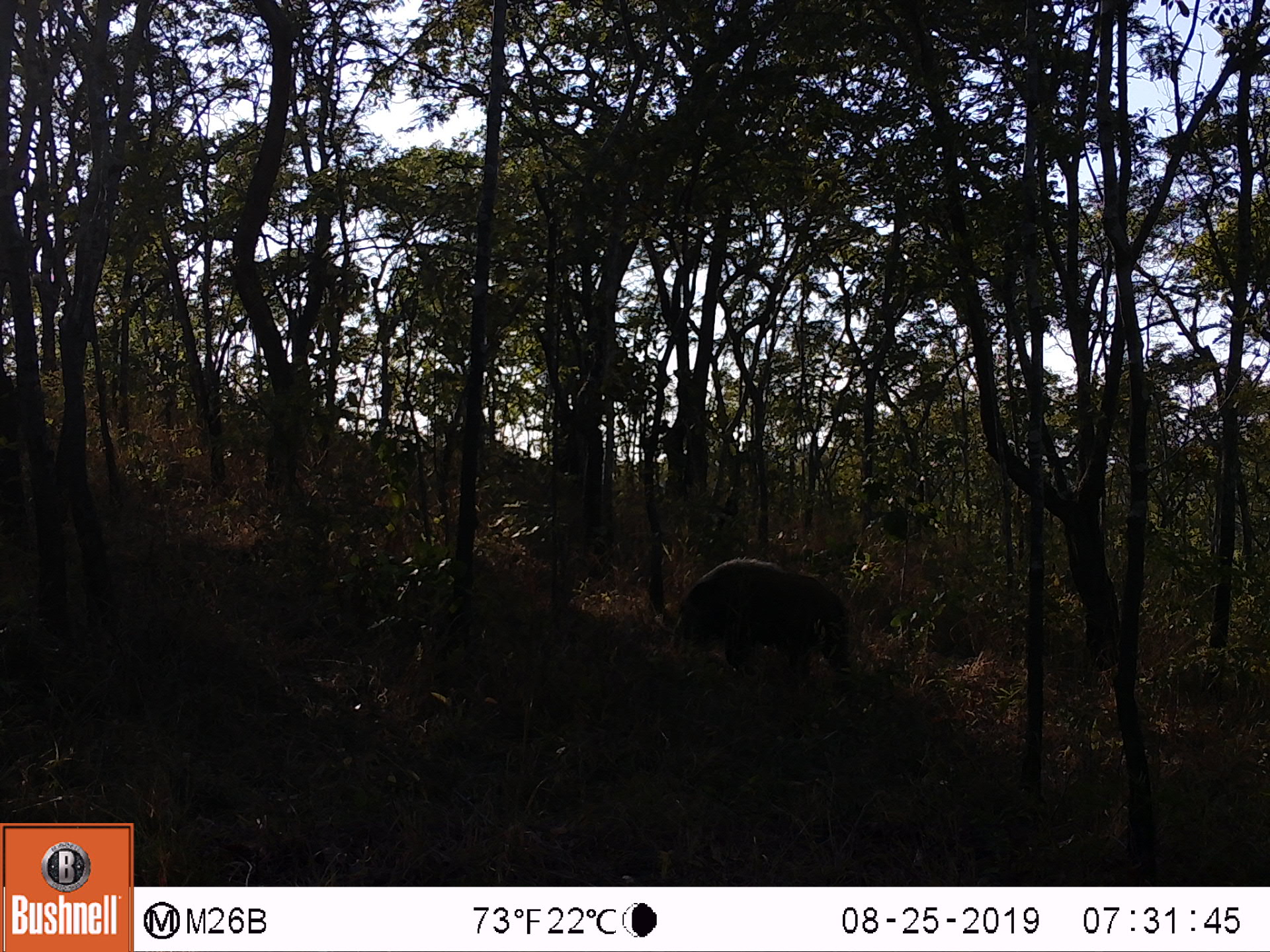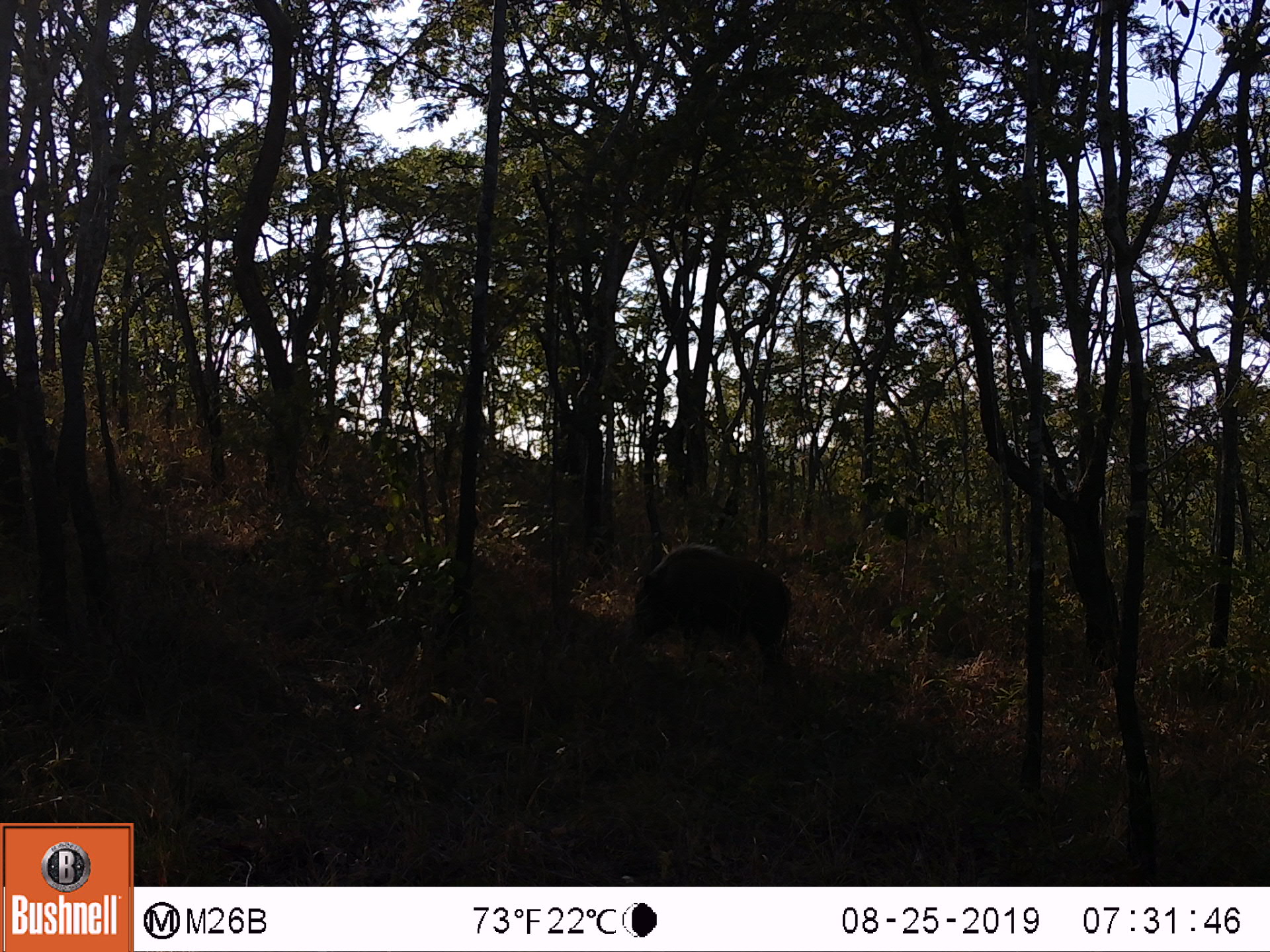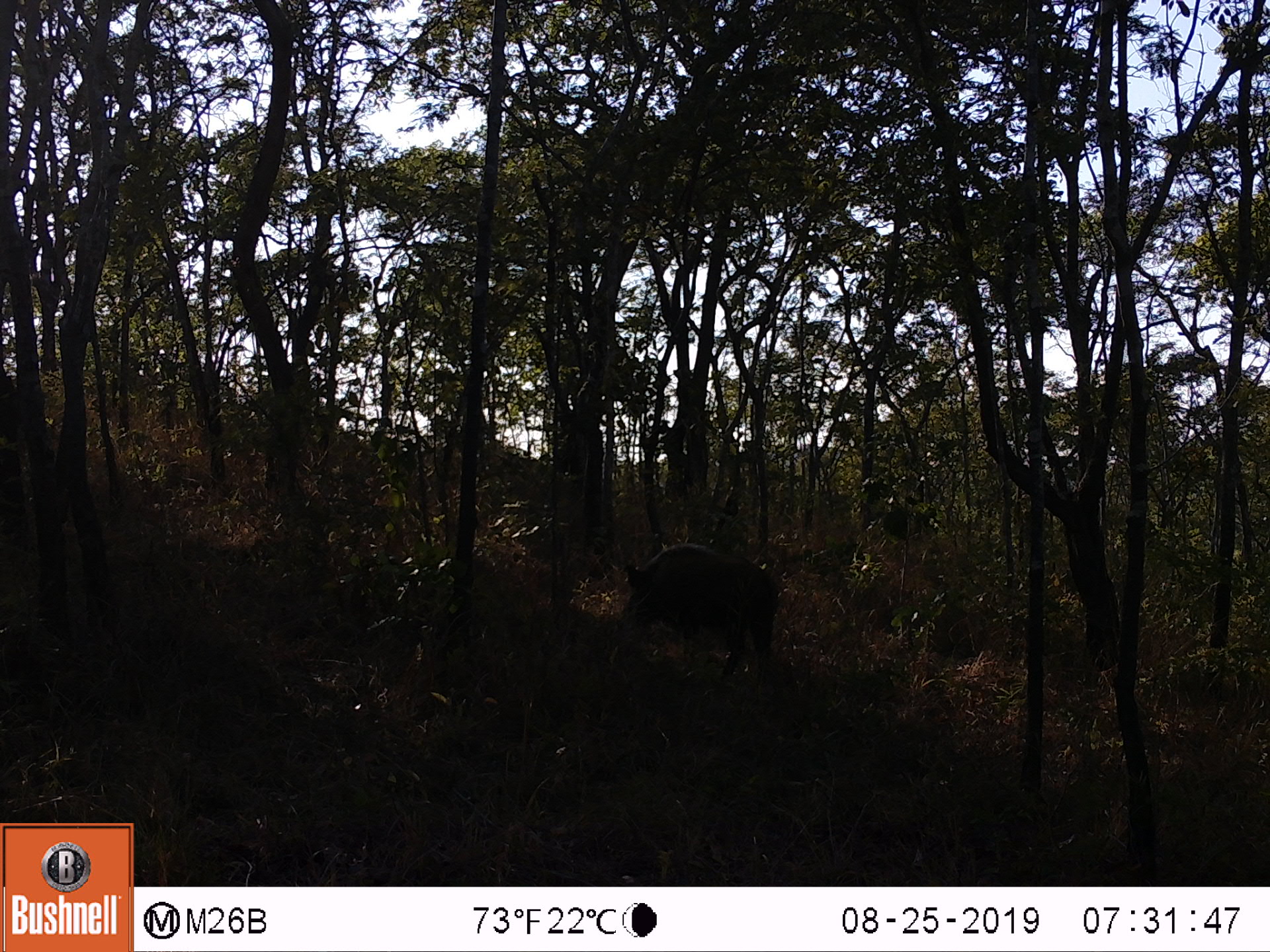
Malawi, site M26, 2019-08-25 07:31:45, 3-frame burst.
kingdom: Animalia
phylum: Chordata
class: Mammalia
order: Carnivora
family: Felidae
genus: Panthera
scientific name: Panthera pardus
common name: leopard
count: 1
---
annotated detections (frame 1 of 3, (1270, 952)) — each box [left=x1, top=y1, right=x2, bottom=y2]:
leopard: [left=674, top=544, right=857, bottom=686]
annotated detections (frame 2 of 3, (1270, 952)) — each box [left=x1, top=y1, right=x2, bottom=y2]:
leopard: [left=624, top=539, right=801, bottom=675]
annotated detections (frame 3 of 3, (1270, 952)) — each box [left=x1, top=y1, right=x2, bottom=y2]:
leopard: [left=616, top=536, right=786, bottom=674]